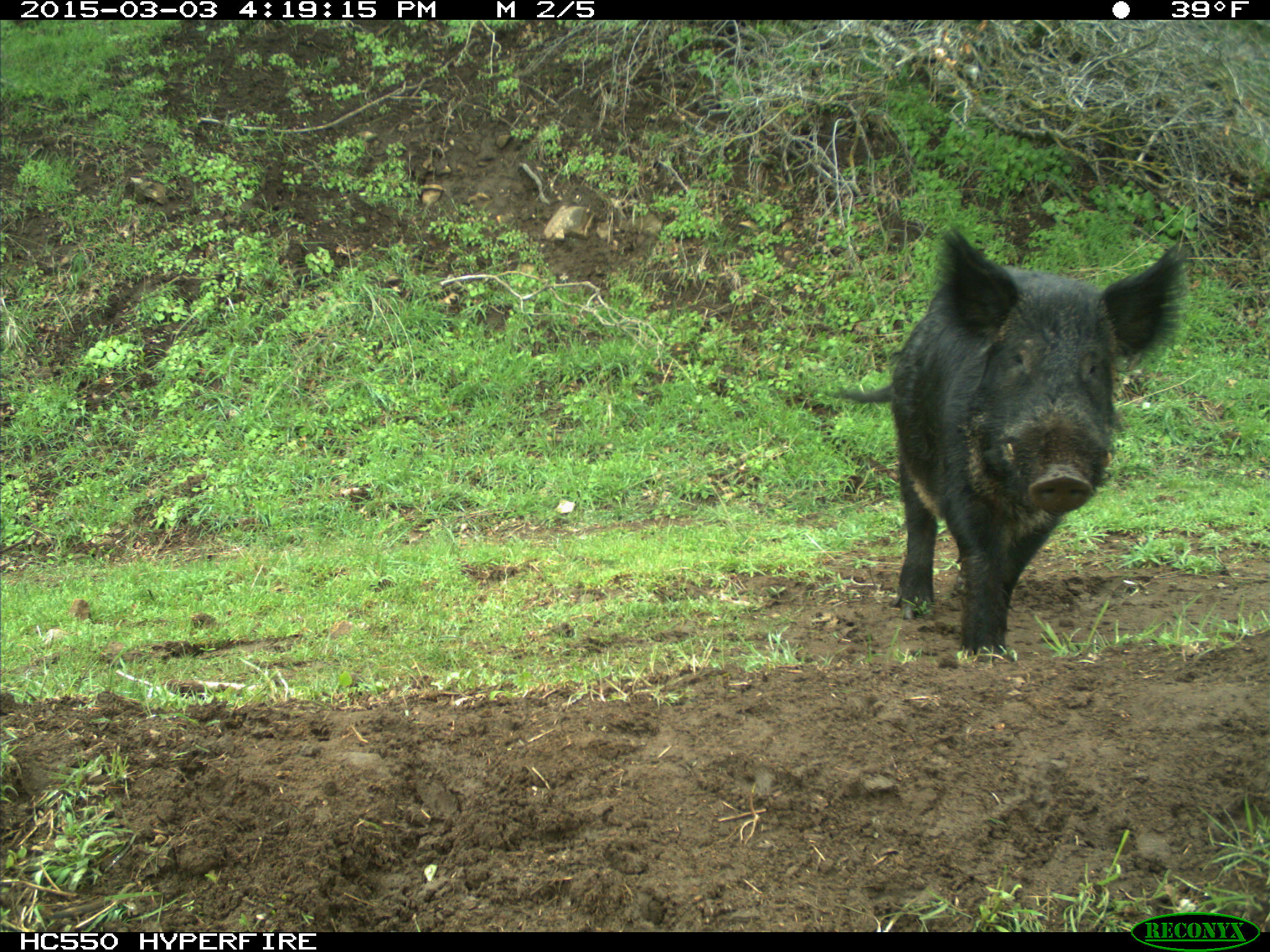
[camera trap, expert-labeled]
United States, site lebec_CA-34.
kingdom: Animalia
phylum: Chordata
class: Mammalia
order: Artiodactyla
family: Suidae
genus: Sus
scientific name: Sus scrofa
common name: wild boar